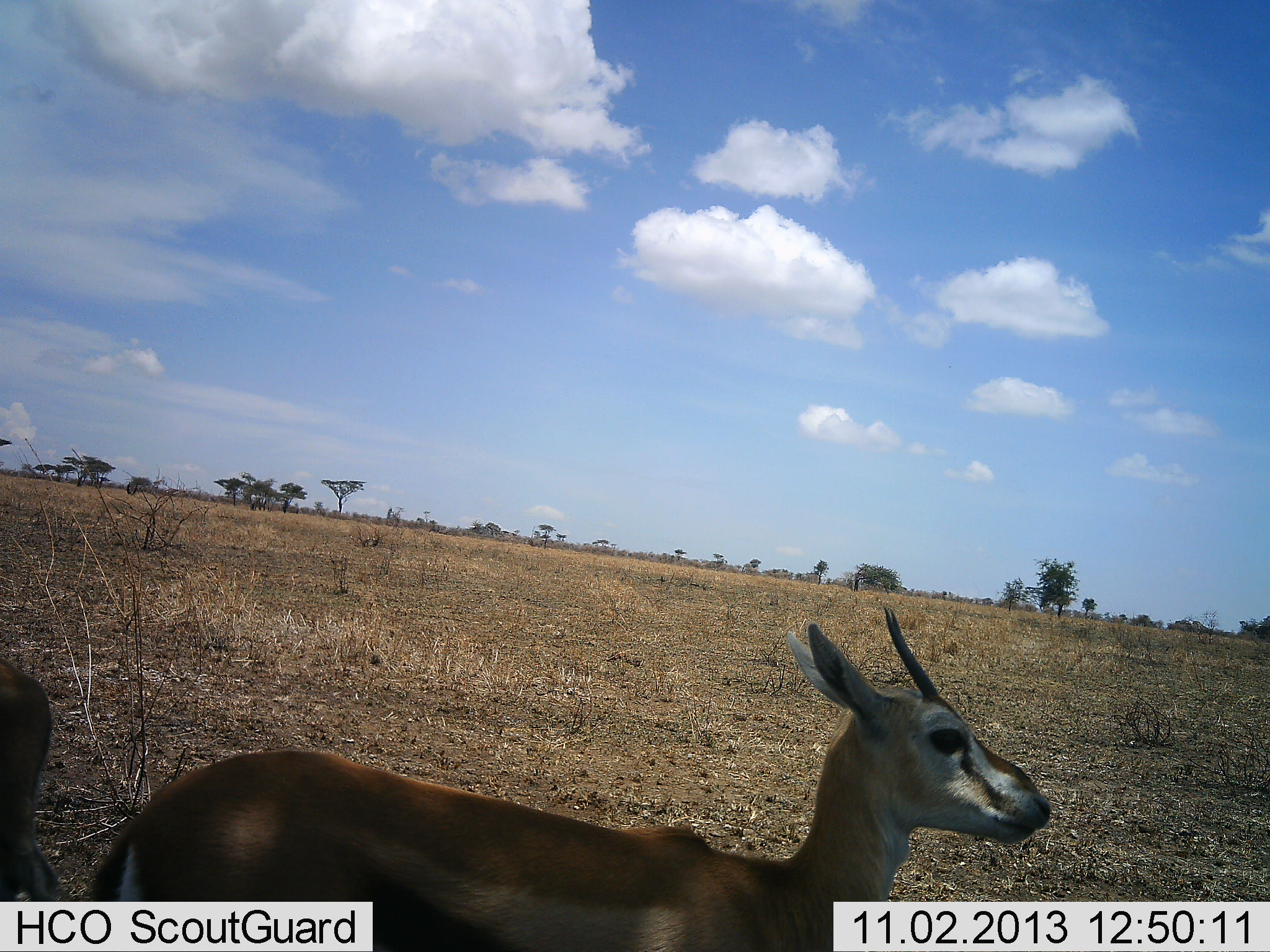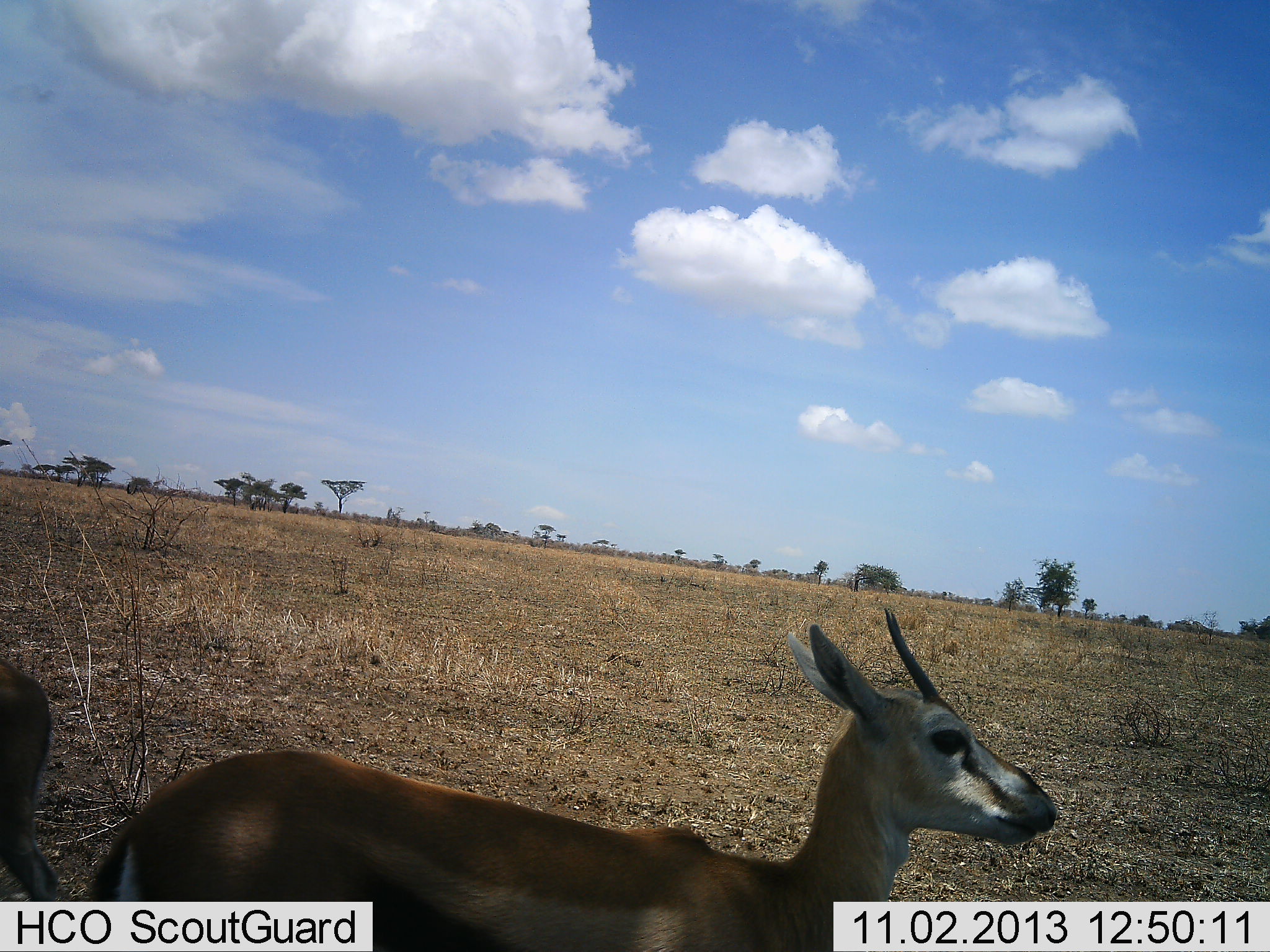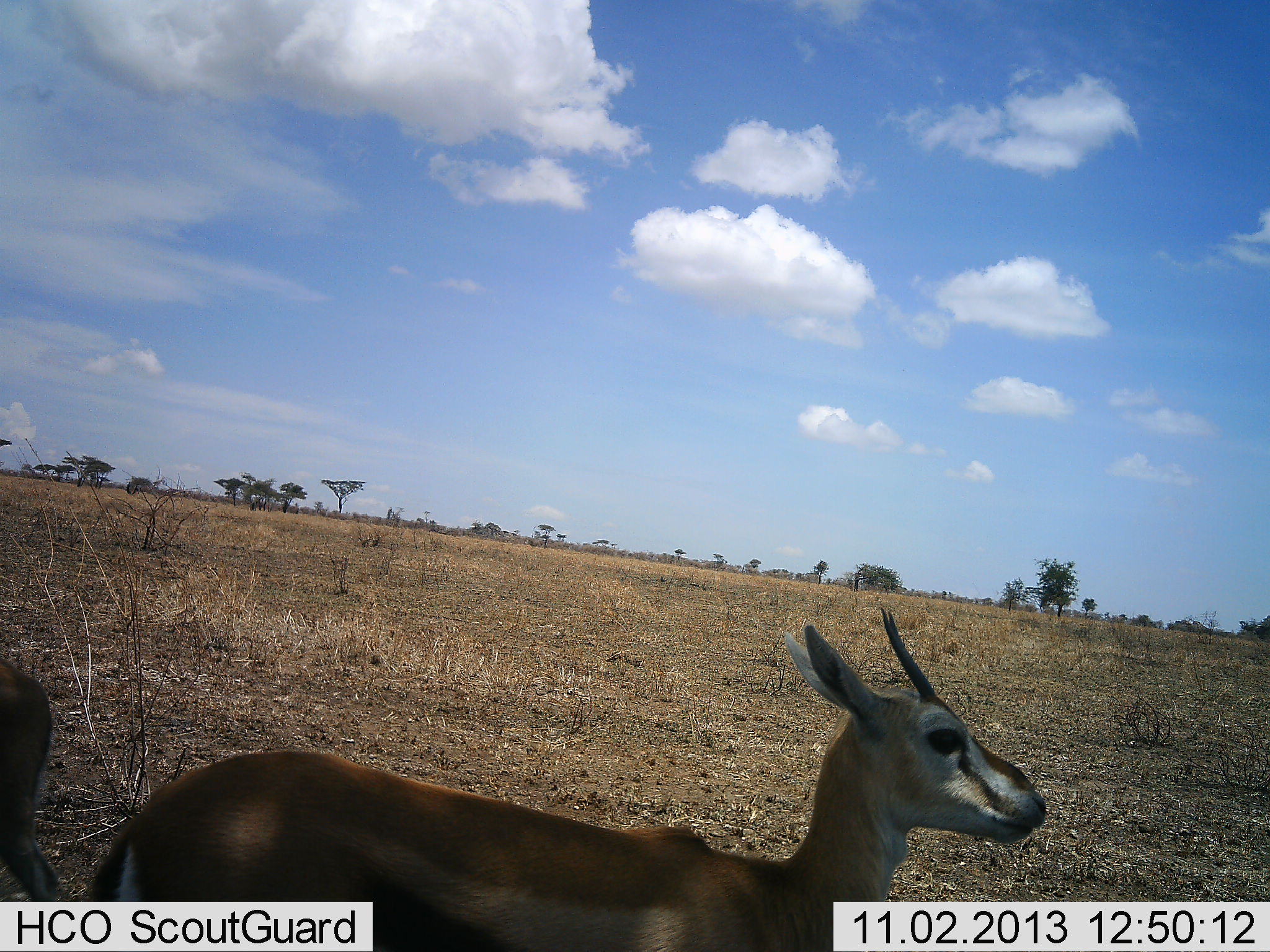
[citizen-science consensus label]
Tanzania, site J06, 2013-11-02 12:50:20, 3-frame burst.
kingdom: Animalia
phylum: Chordata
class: Mammalia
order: Artiodactyla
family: Bovidae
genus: Eudorcas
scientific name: Eudorcas thomsonii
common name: thomson's gazelle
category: gazellethomsons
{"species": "gazellethomsons (thomson's gazelle) (Eudorcas thomsonii)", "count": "2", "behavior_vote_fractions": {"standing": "93%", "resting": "7%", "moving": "0%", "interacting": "0%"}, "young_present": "0%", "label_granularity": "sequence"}